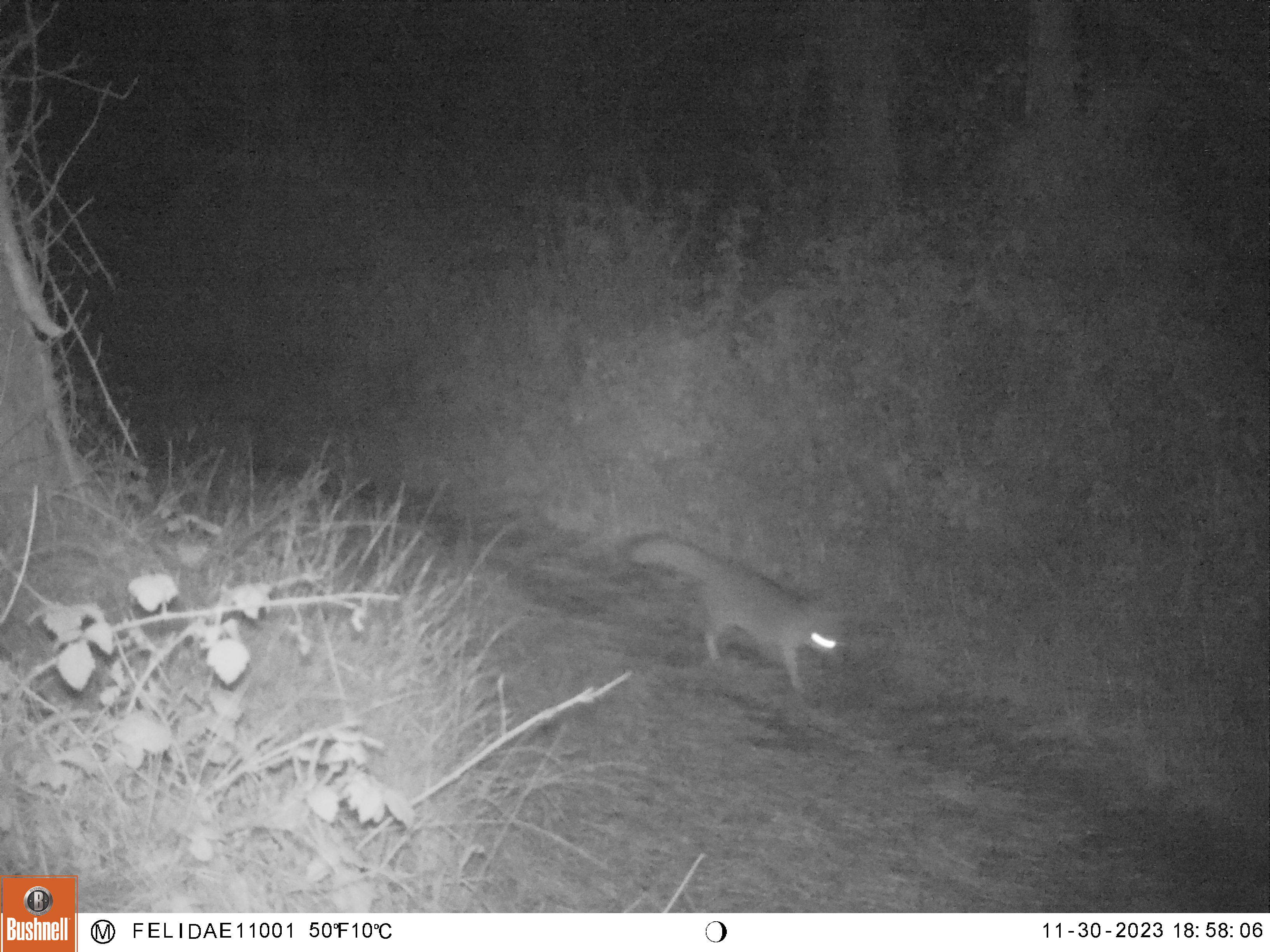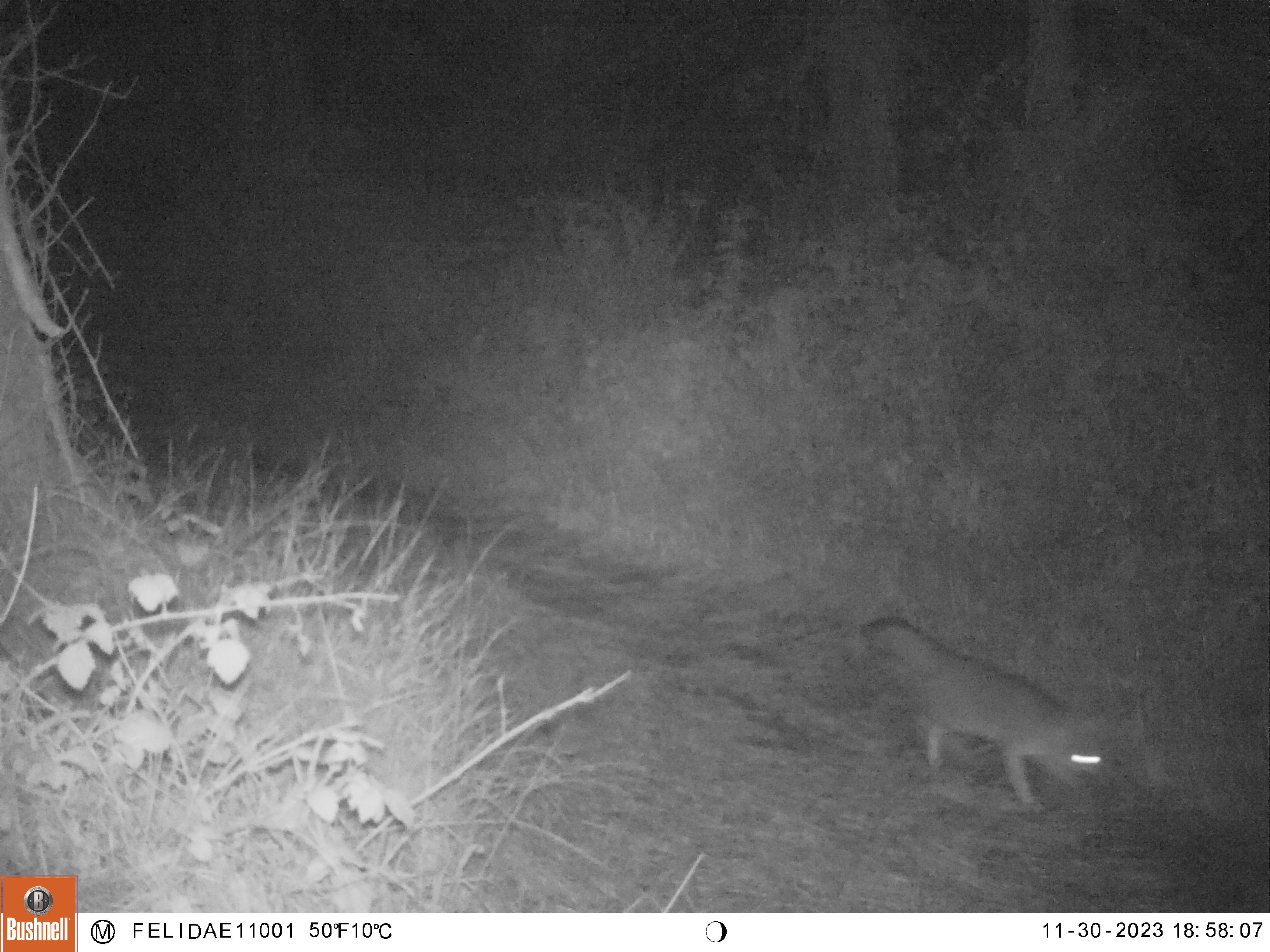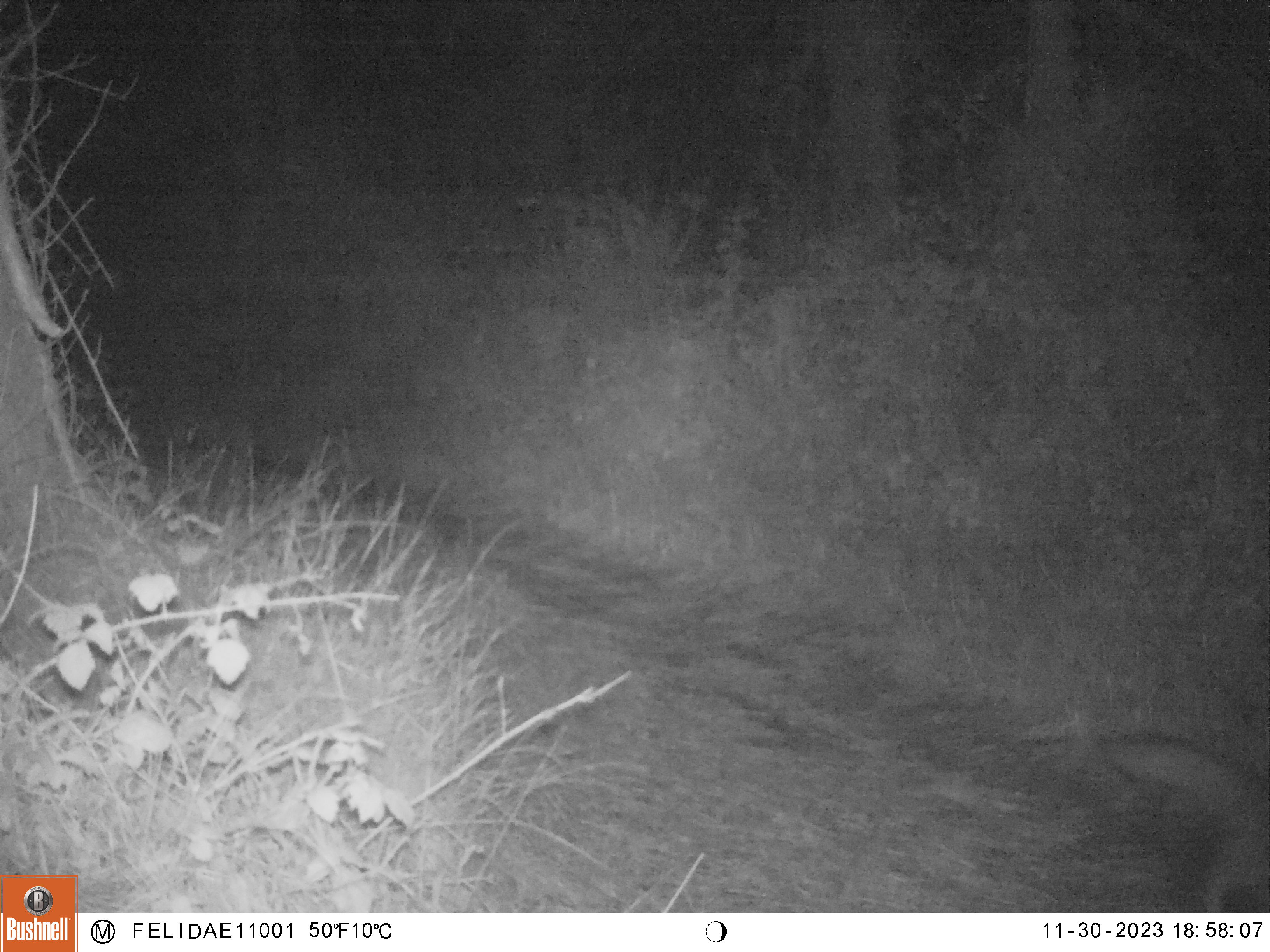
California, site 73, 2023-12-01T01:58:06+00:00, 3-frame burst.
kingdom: Animalia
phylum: Chordata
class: Mammalia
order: Carnivora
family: Canidae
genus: Urocyon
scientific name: Urocyon cinereoargenteus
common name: gray fox